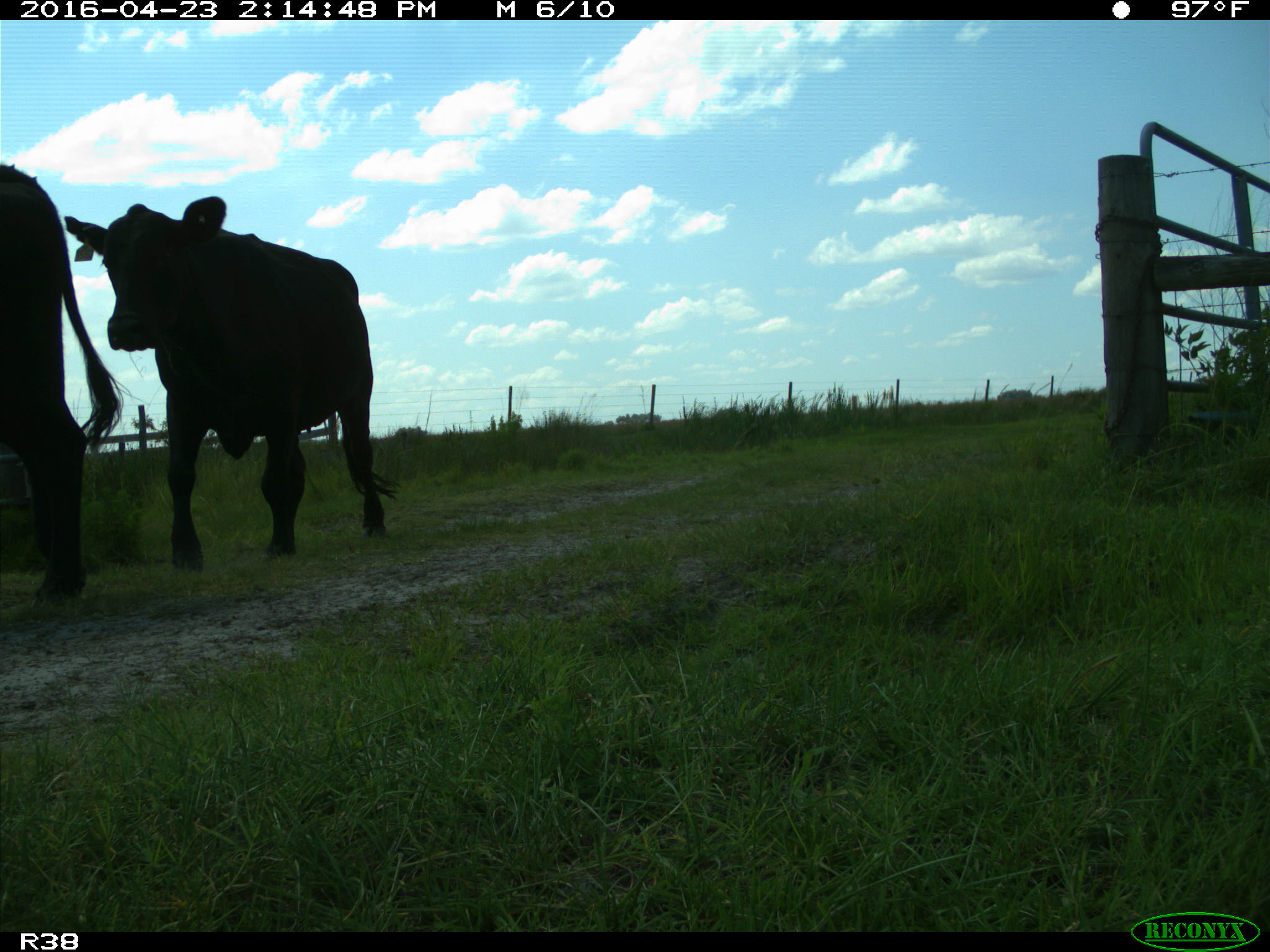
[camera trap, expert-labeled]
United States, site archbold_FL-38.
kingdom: Animalia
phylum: Chordata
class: Mammalia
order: Artiodactyla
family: Bovidae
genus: Bos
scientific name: Bos taurus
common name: domestic cow